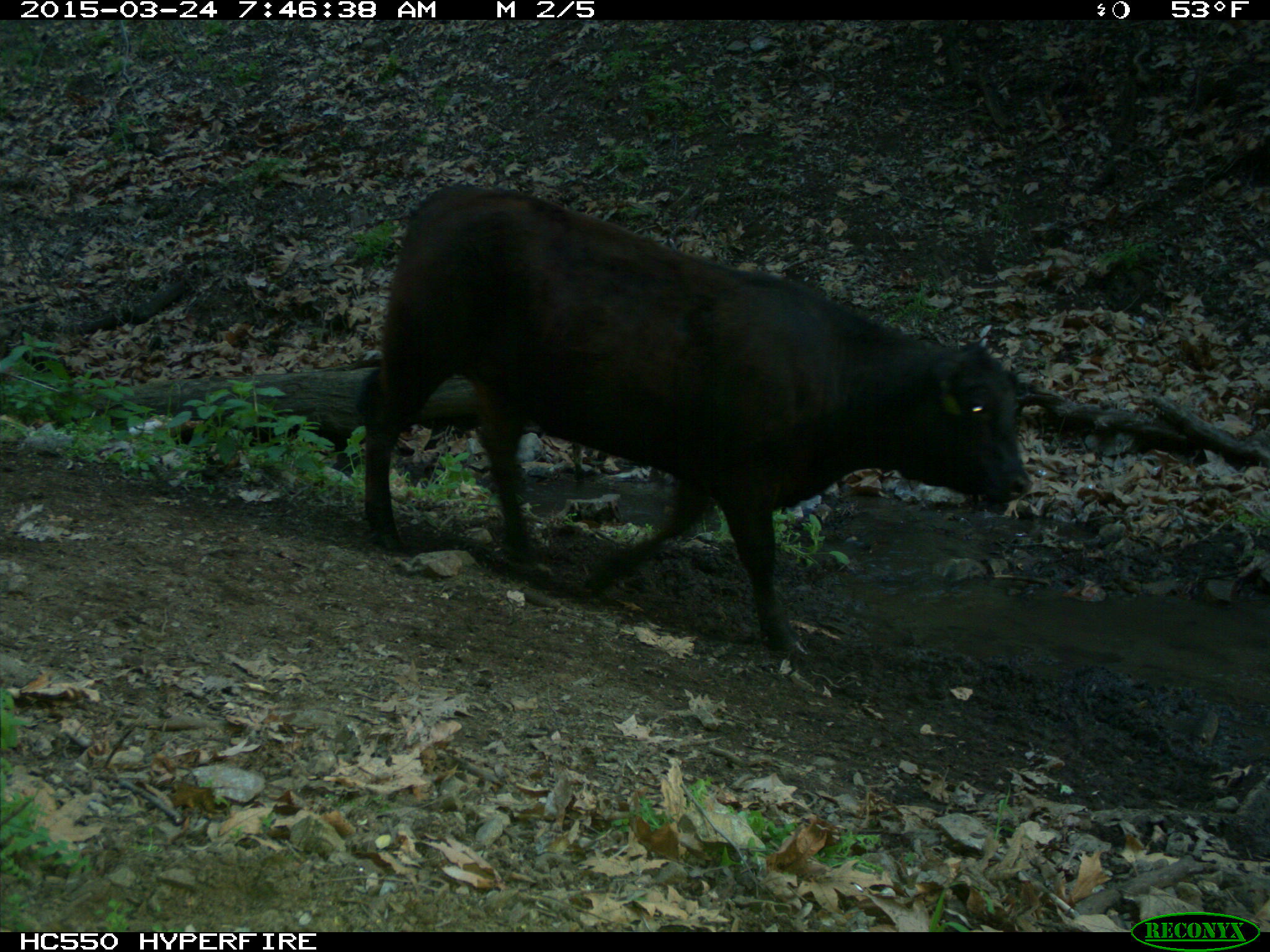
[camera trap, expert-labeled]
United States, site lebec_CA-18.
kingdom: Animalia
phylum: Chordata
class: Mammalia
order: Artiodactyla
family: Bovidae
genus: Bos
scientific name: Bos taurus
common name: domestic cow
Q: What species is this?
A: Bos taurus (domestic cow).